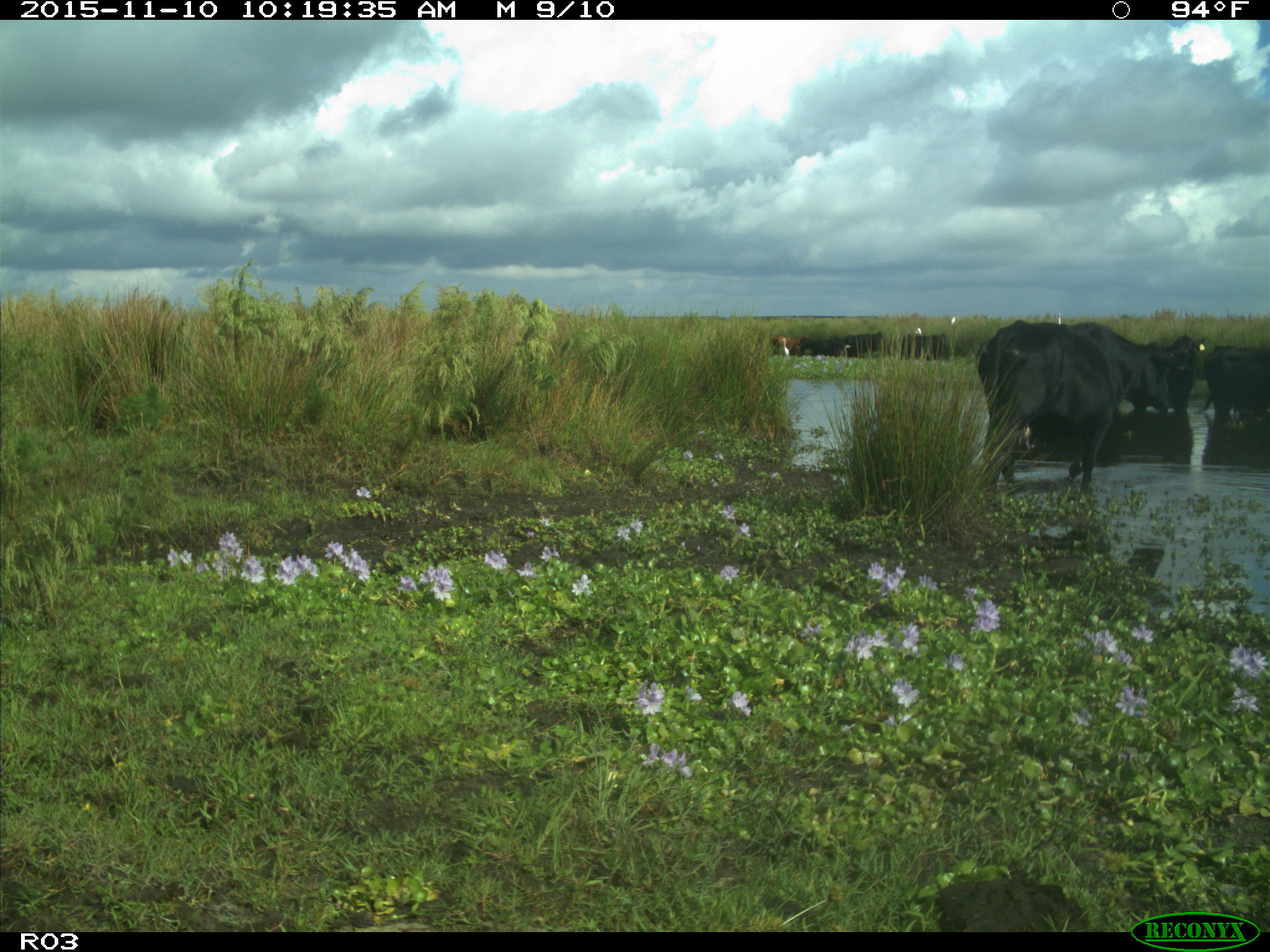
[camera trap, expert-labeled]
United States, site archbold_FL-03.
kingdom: Animalia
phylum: Chordata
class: Mammalia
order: Artiodactyla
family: Bovidae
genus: Bos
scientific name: Bos taurus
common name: domestic cow